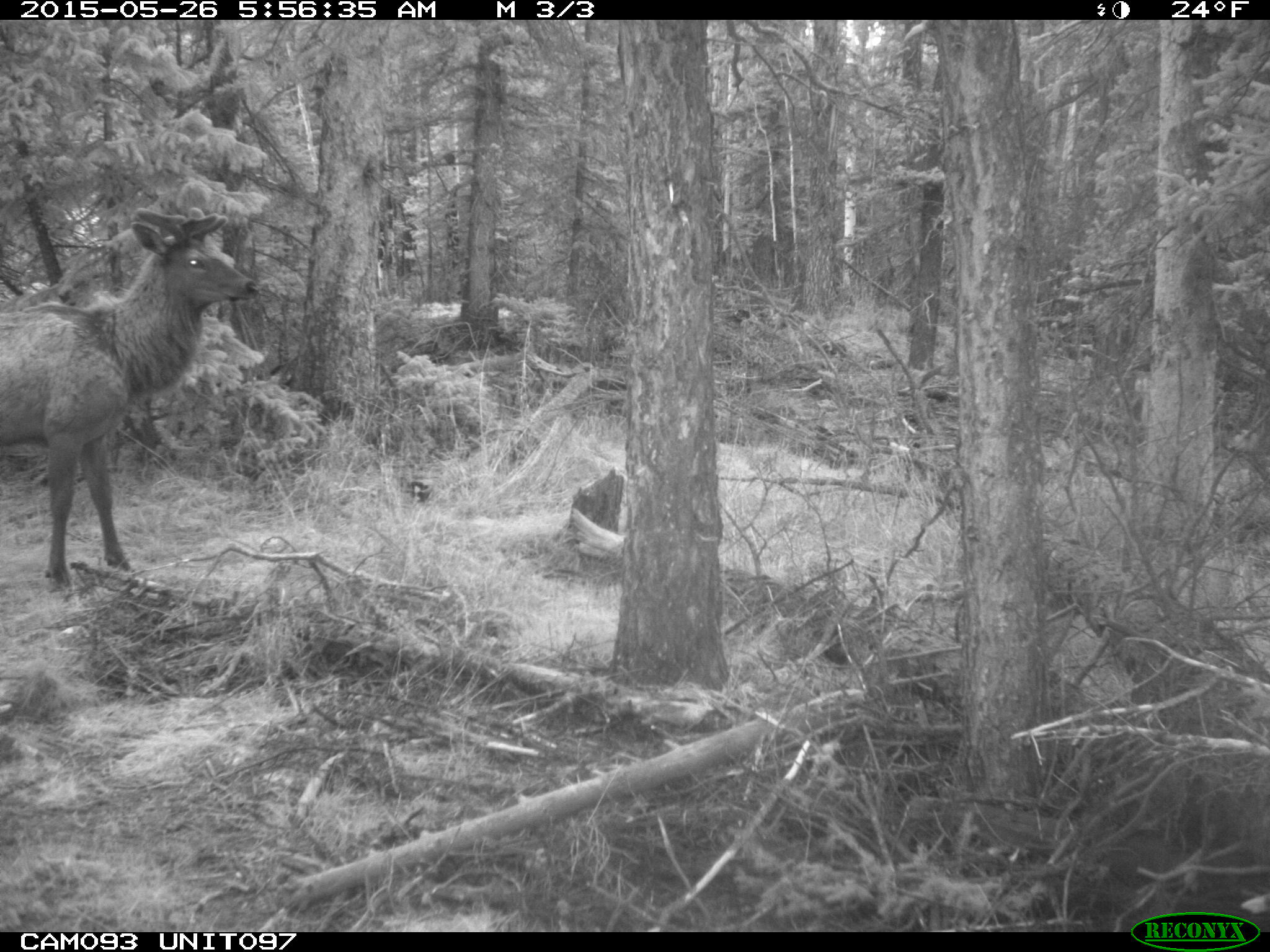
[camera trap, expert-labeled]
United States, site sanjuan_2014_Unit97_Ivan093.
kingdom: Animalia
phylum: Chordata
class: Mammalia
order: Artiodactyla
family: Cervidae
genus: Cervus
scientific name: Cervus elaphus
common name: red deer